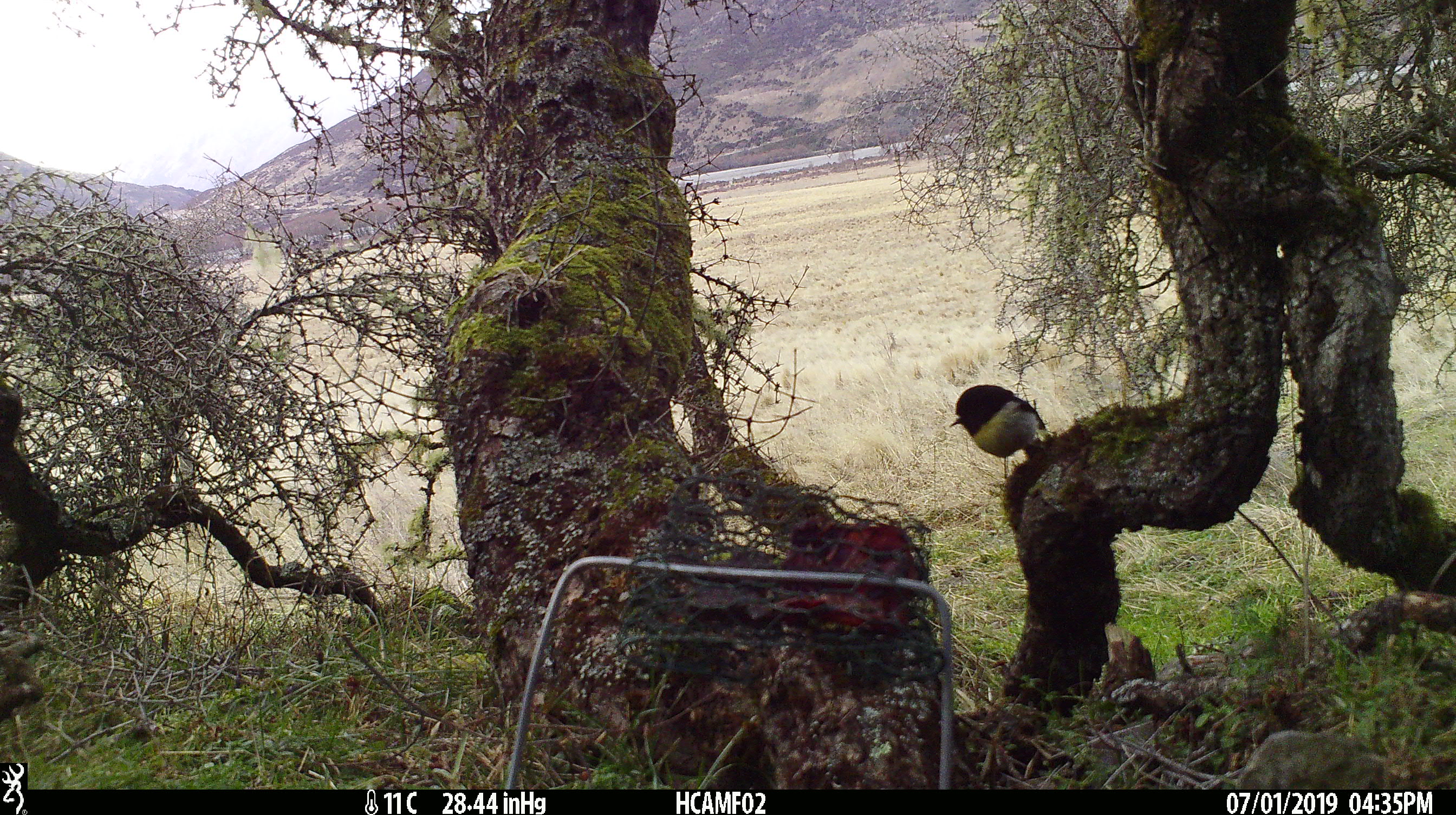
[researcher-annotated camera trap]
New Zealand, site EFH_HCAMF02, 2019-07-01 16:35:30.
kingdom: Animalia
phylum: Chordata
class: Aves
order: Passeriformes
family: Petroicidae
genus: Petroica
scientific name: Petroica macrocephala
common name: tomtit